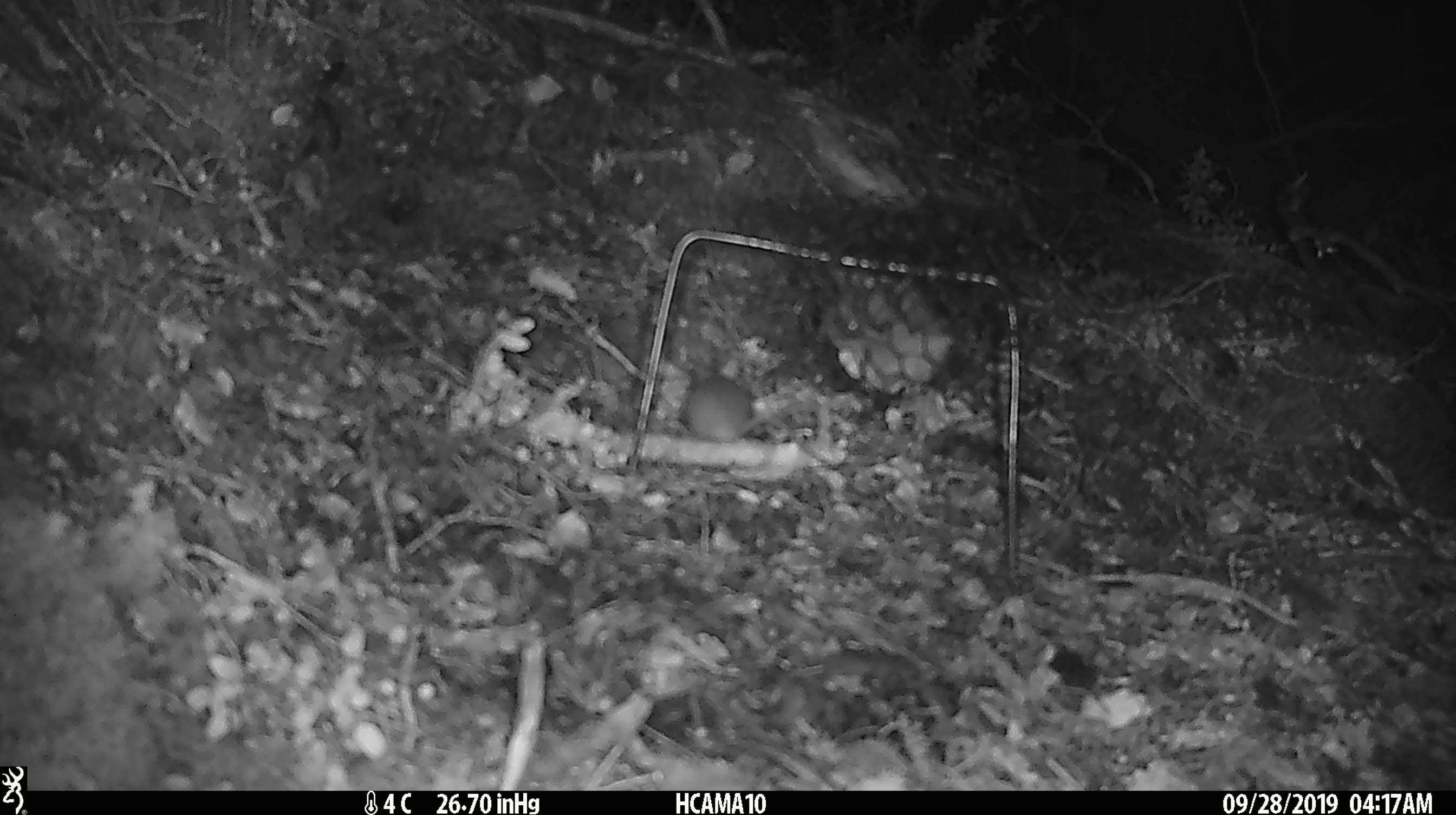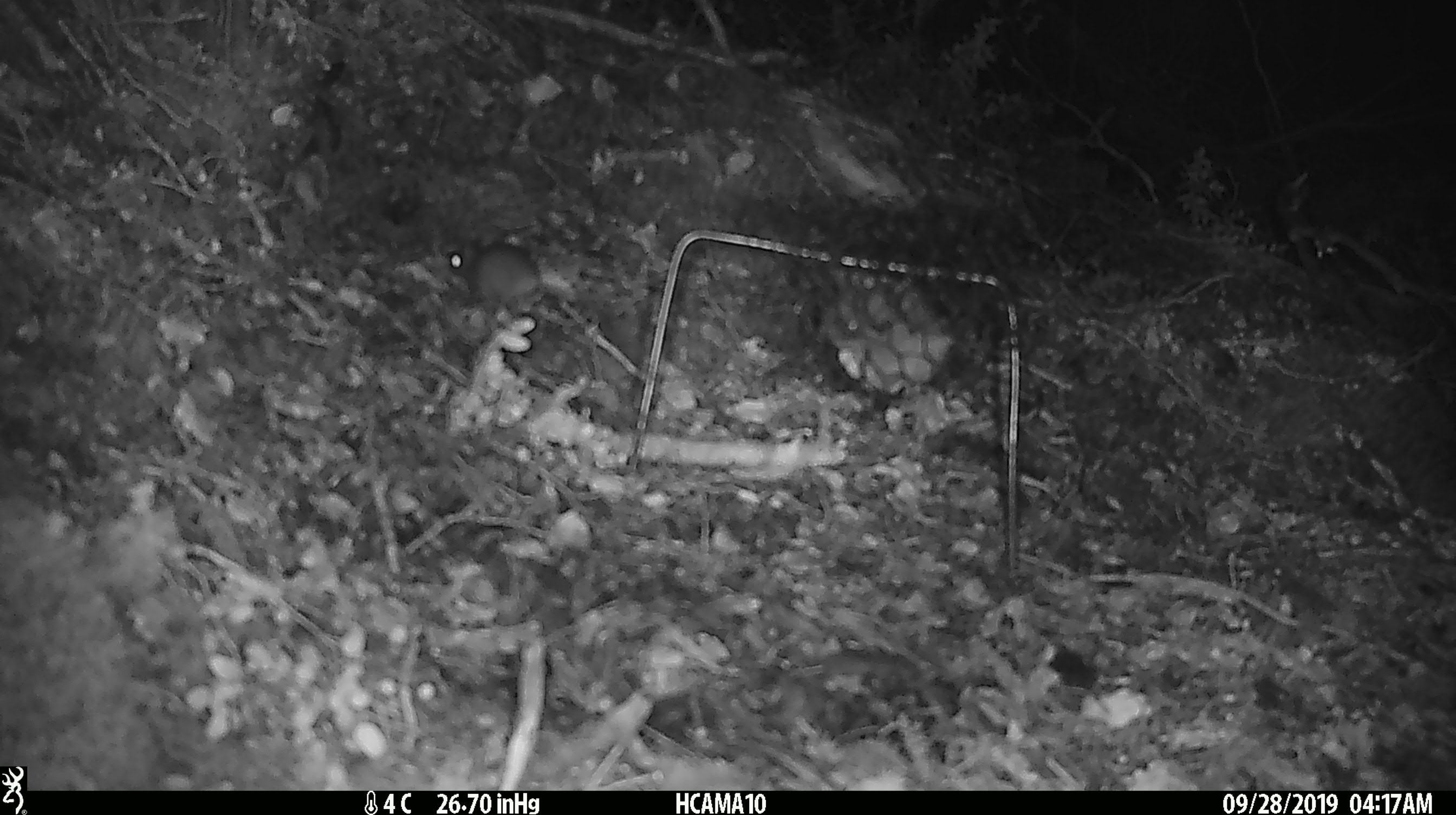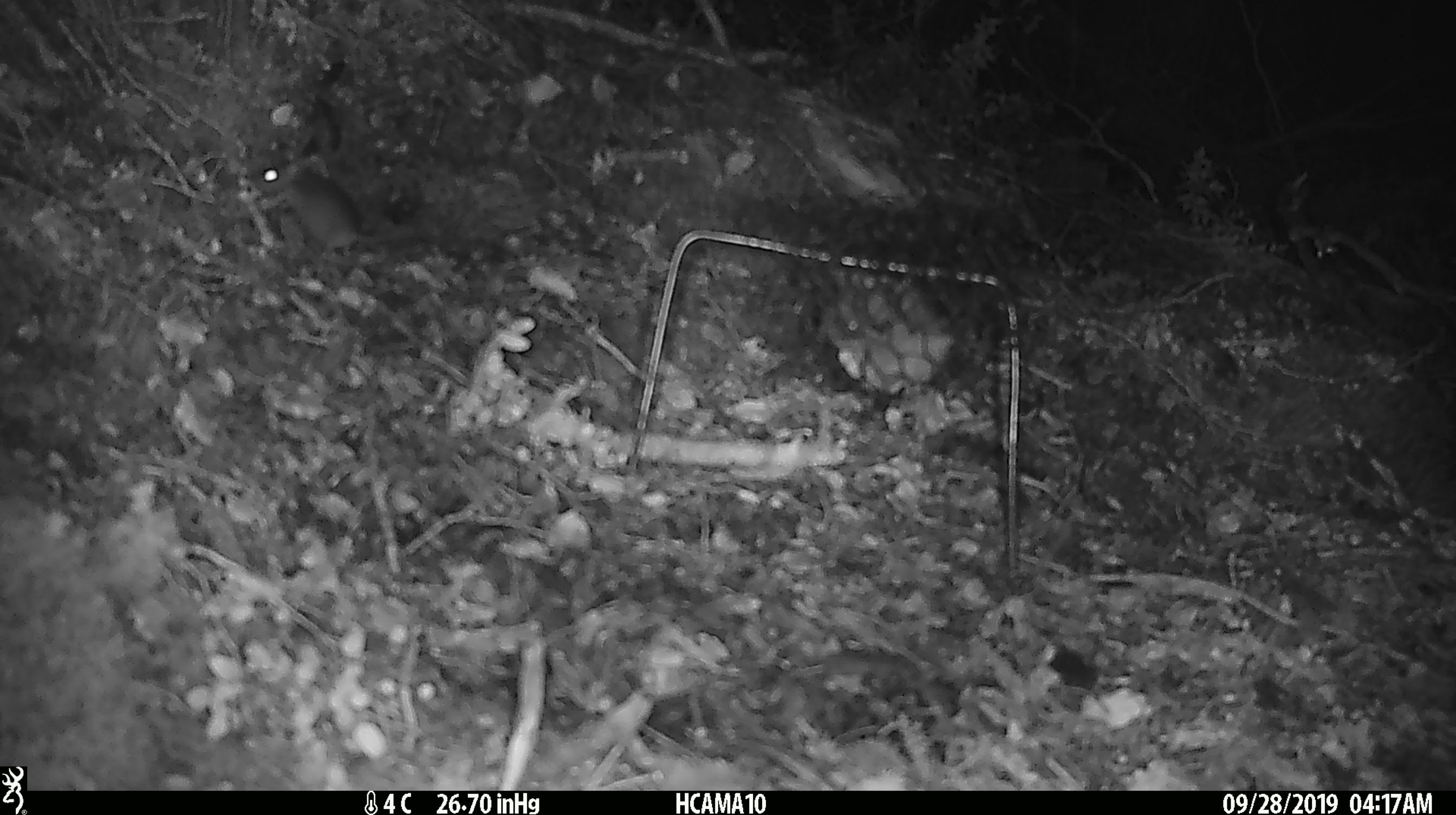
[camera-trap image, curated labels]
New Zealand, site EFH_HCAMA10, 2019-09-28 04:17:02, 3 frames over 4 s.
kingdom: Animalia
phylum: Chordata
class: Mammalia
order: Rodentia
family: Muridae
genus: Mus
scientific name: Mus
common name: mouse